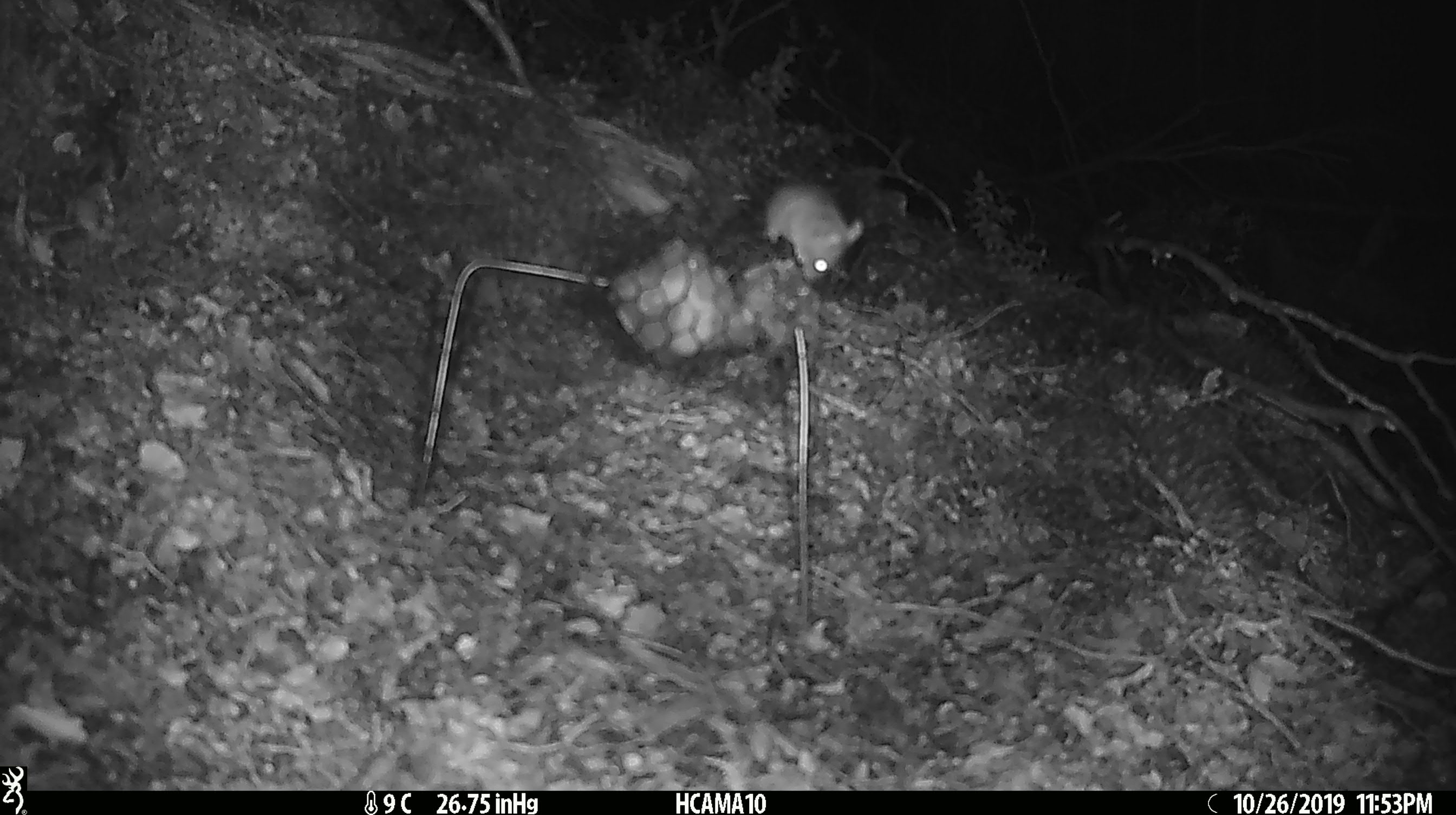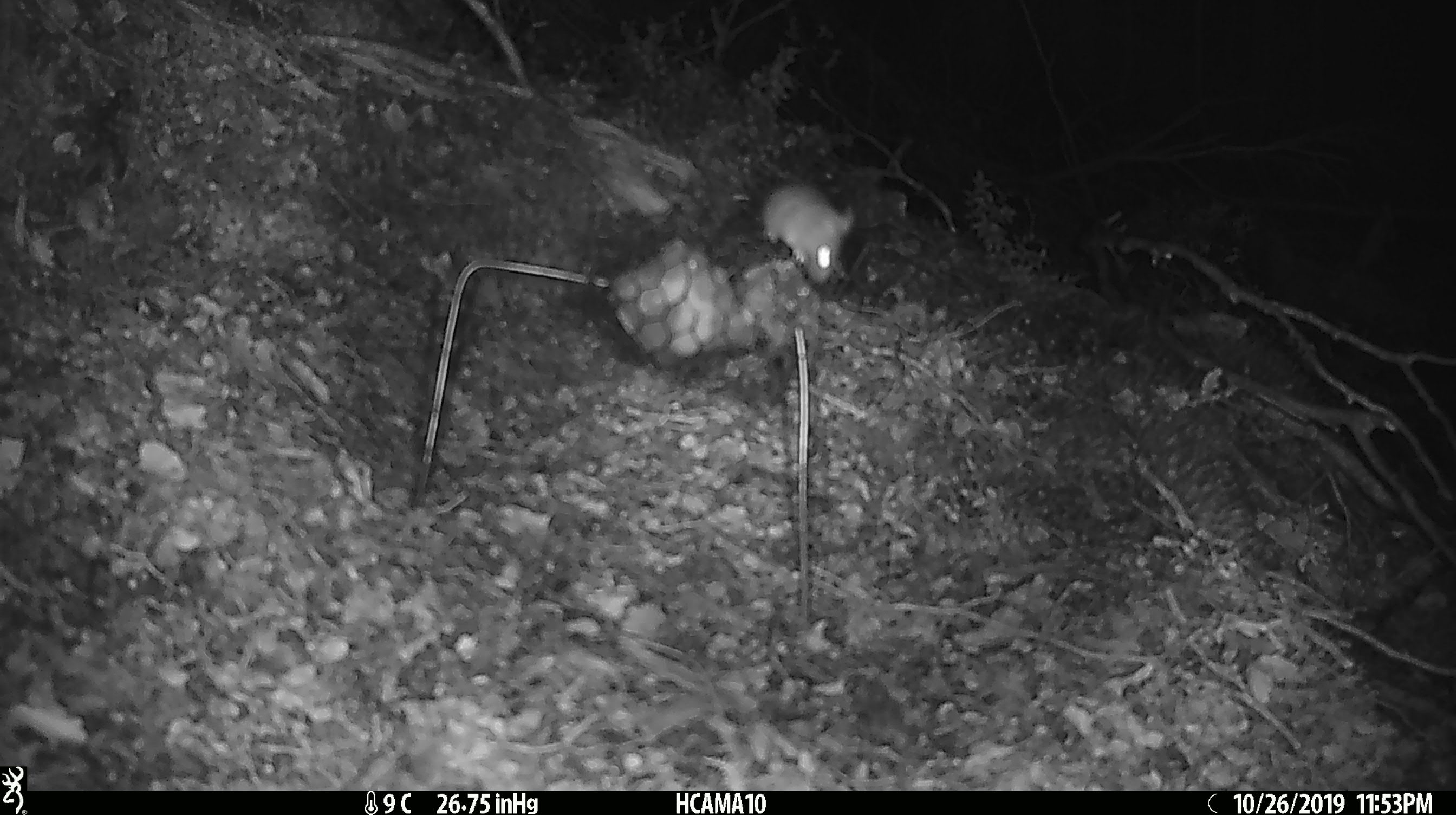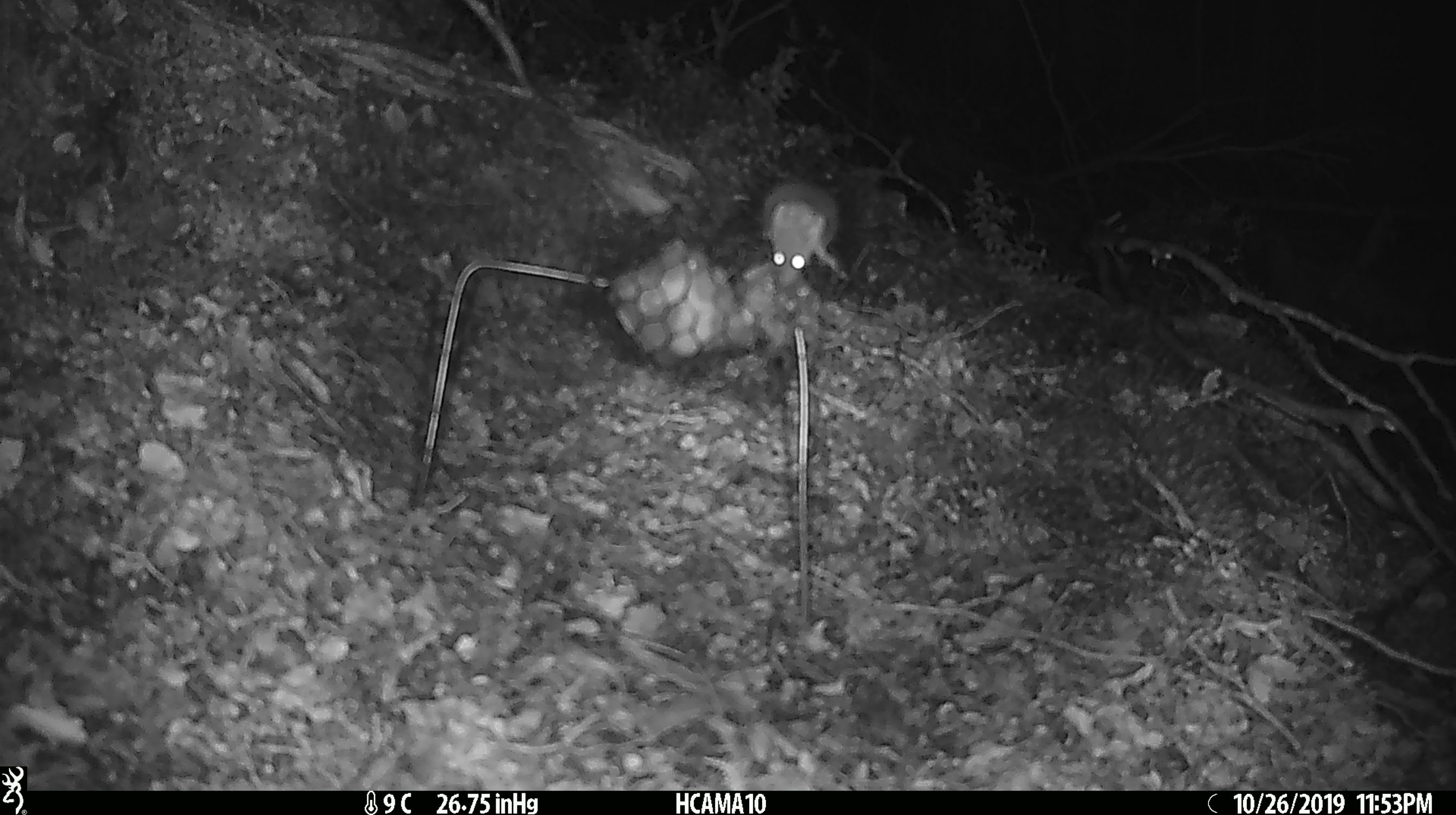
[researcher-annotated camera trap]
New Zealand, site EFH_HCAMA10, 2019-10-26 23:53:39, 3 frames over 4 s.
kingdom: Animalia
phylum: Chordata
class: Mammalia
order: Rodentia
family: Muridae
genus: Mus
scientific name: Mus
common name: mouse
Mouse (Mus).